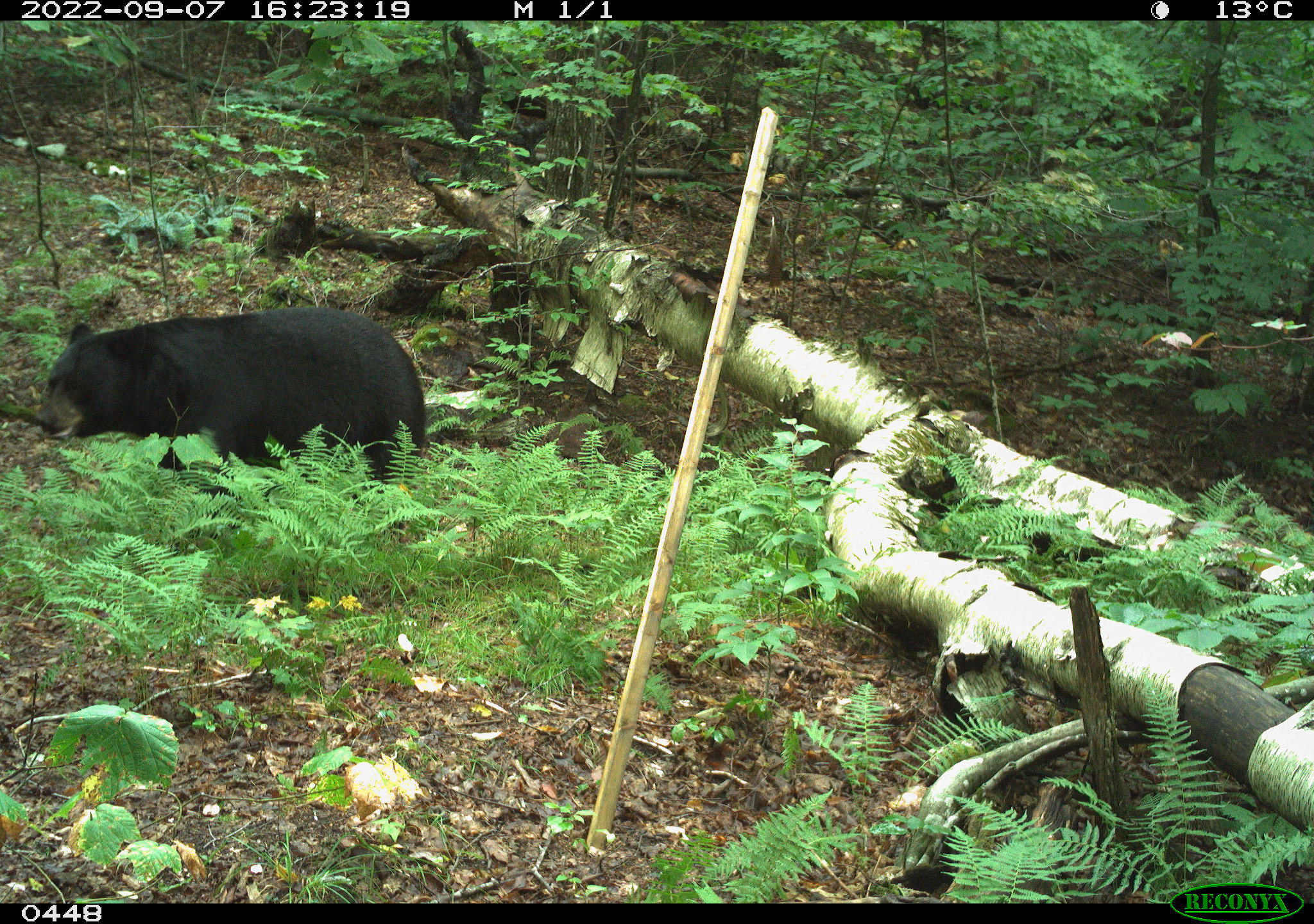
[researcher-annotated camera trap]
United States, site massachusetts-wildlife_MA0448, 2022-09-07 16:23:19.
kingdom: Animalia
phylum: Chordata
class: Mammalia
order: Carnivora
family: Ursidae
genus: Ursus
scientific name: Ursus americanus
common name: black bear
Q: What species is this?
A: Black bear (Ursus americanus).